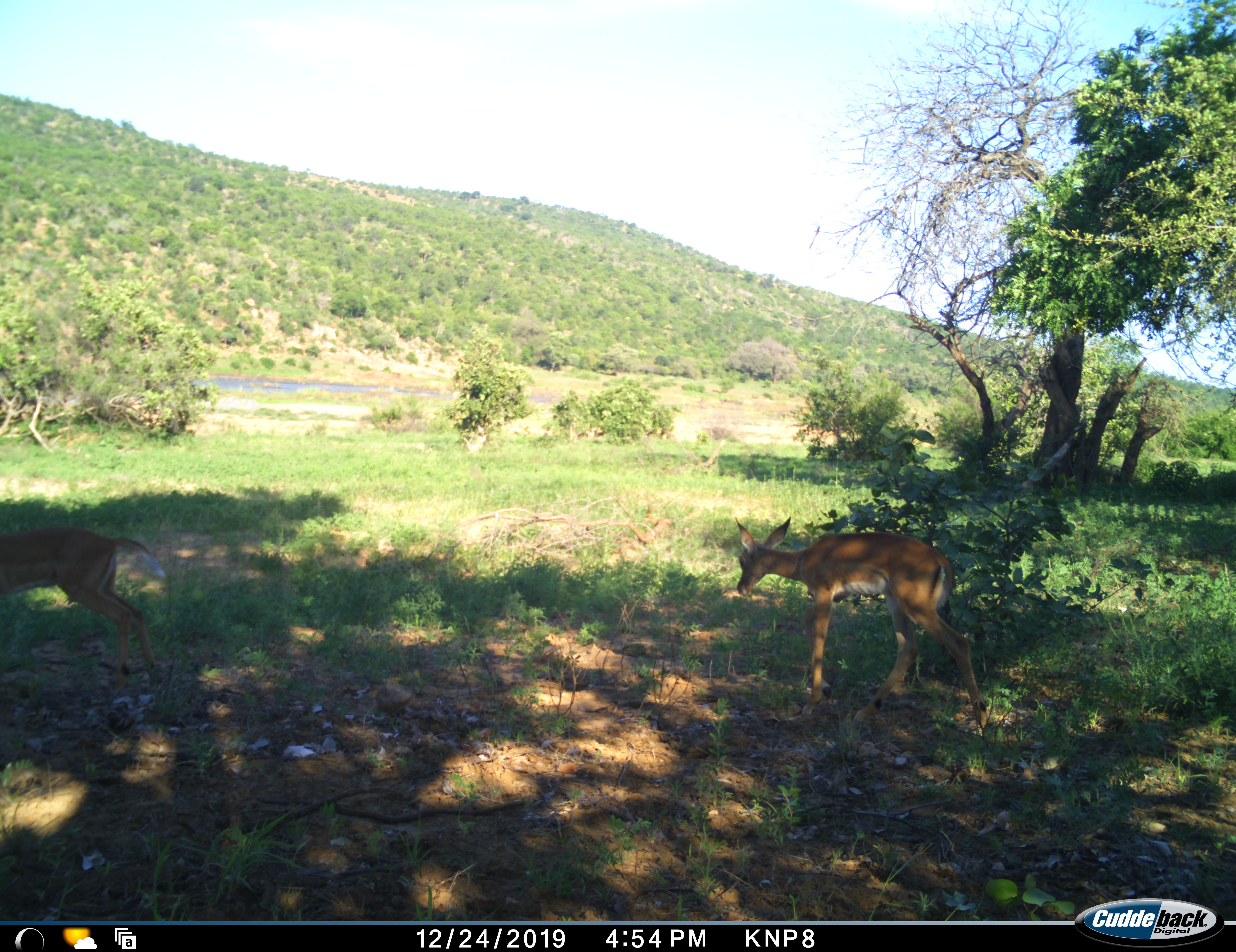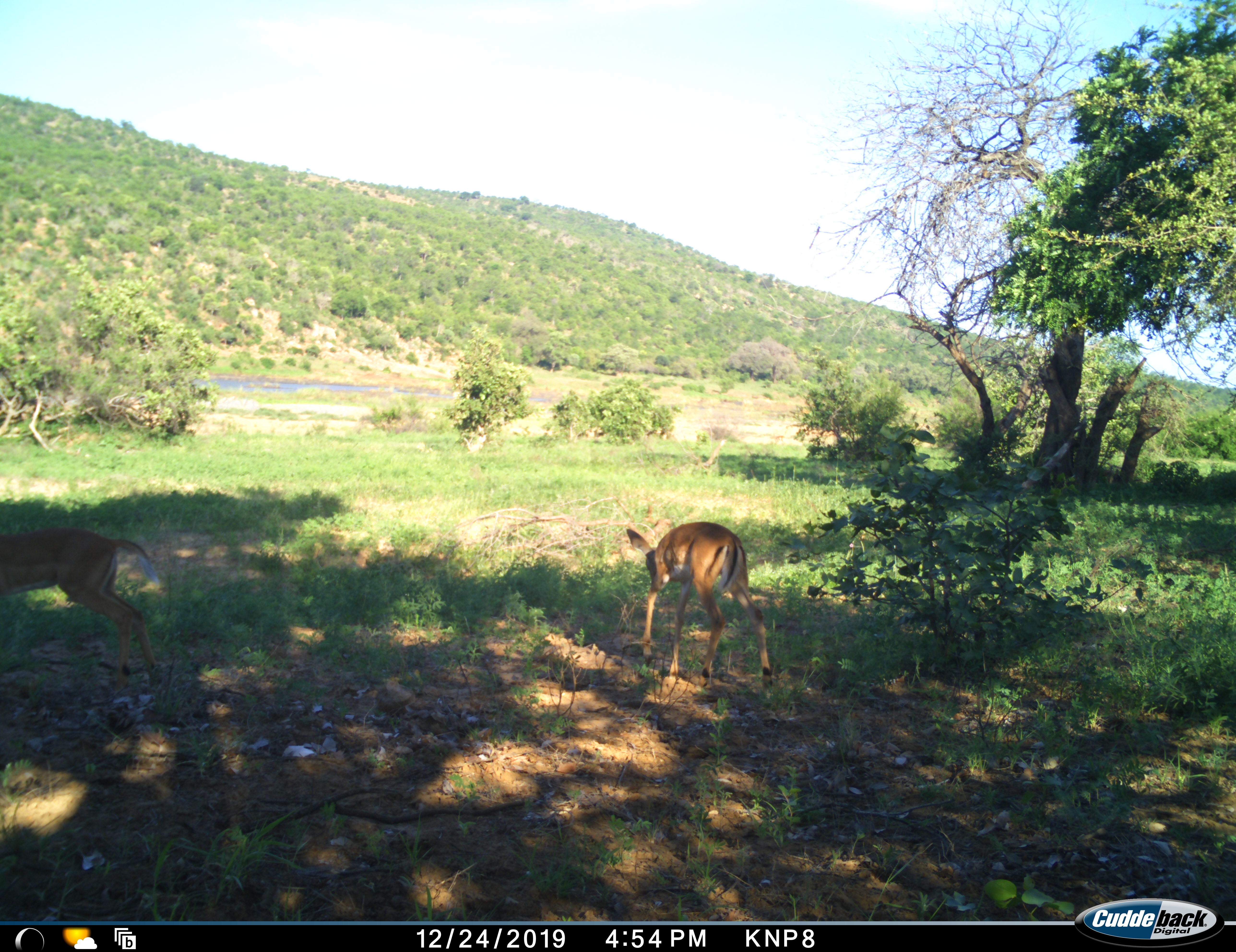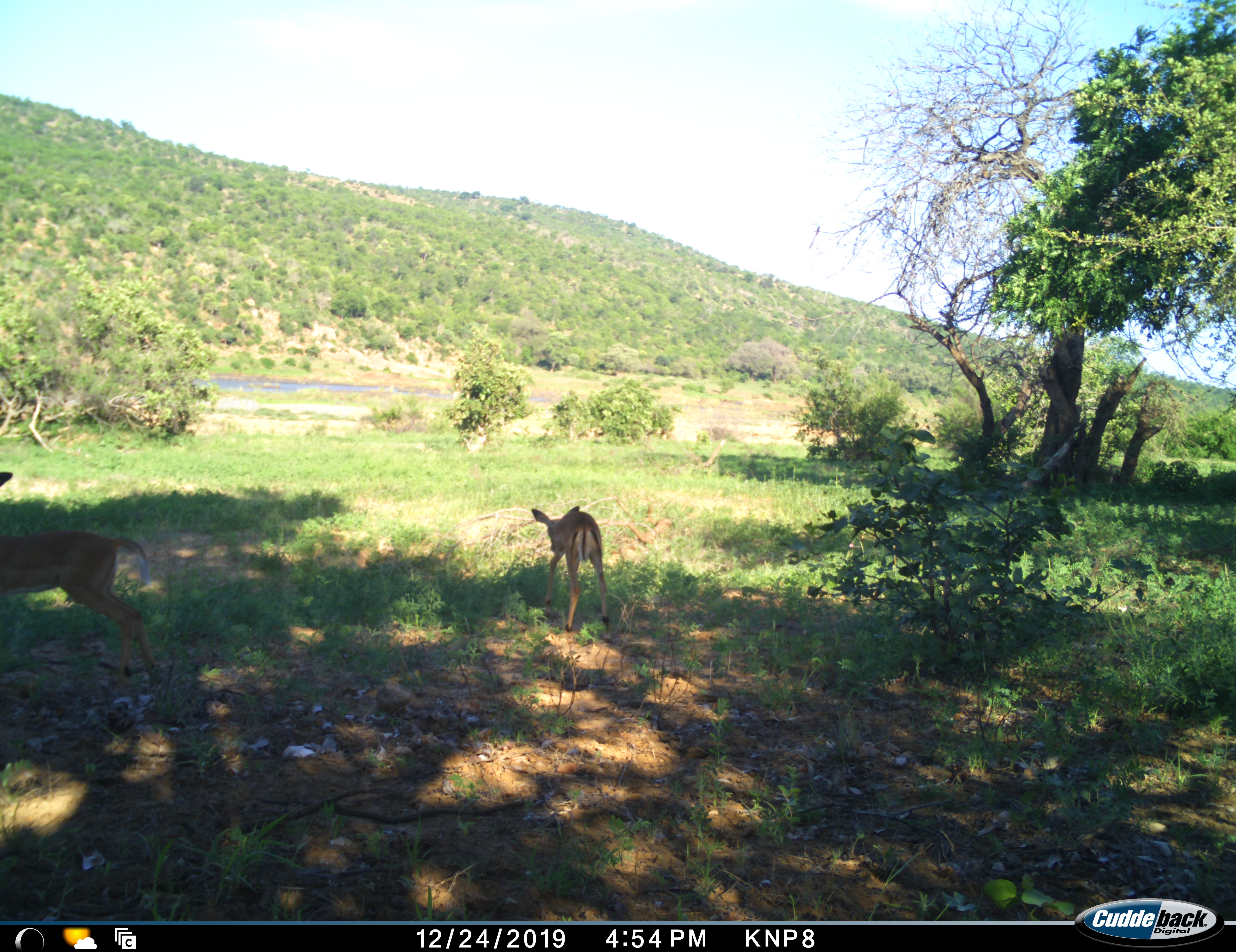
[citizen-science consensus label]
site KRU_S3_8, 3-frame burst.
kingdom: Animalia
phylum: Chordata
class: Mammalia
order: Artiodactyla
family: Bovidae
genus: Aepyceros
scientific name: Aepyceros melampus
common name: impala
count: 2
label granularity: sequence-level